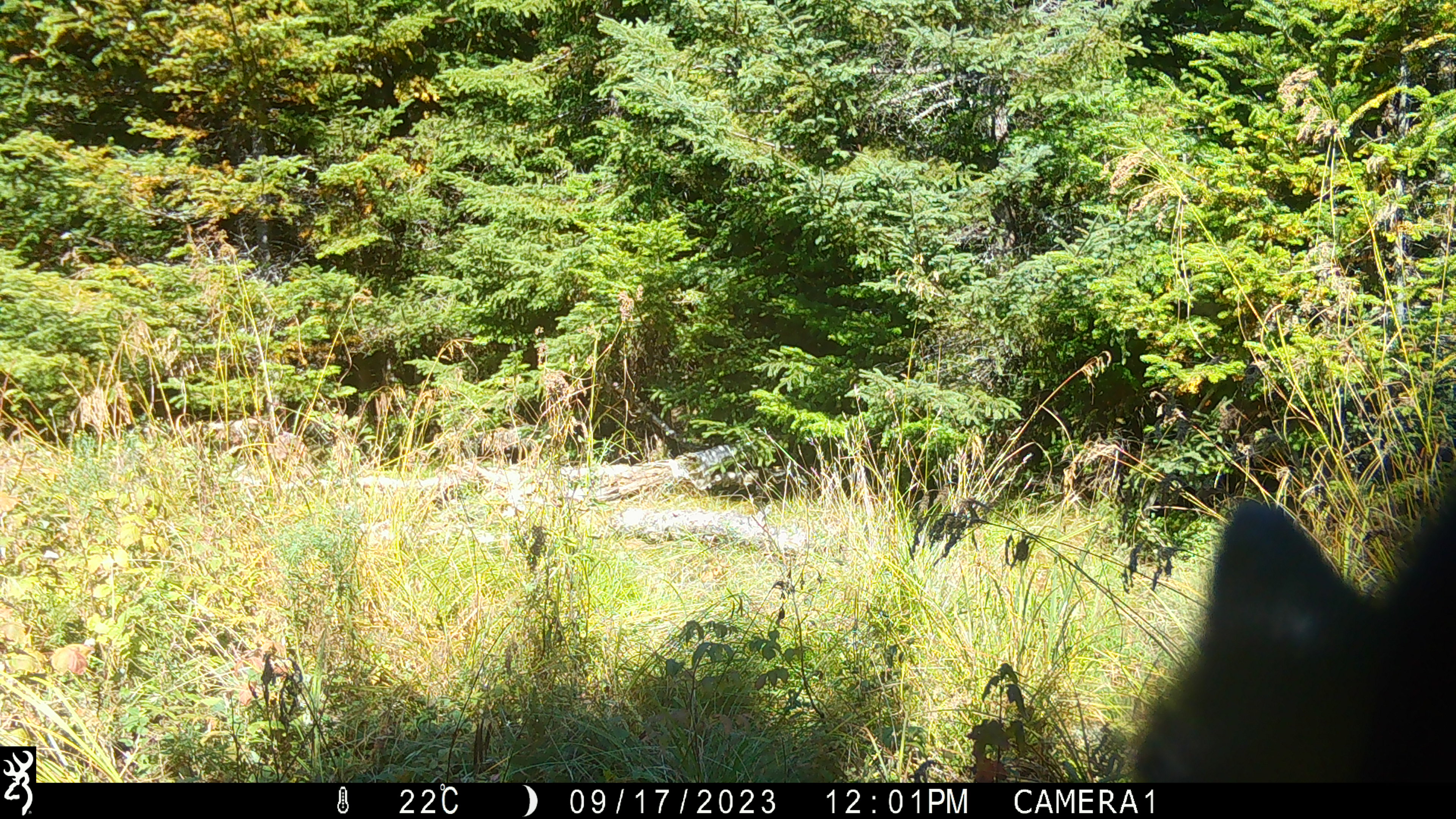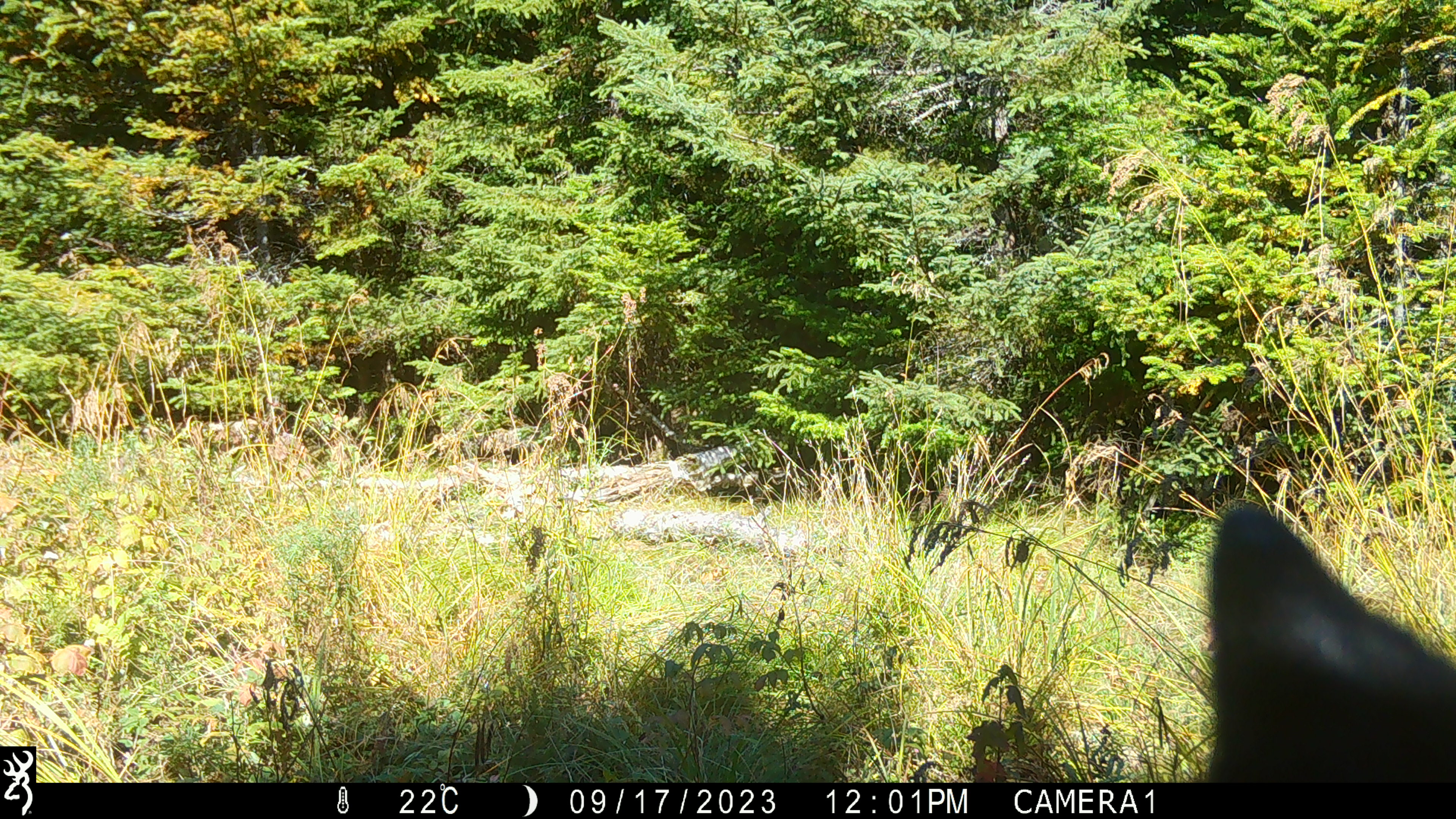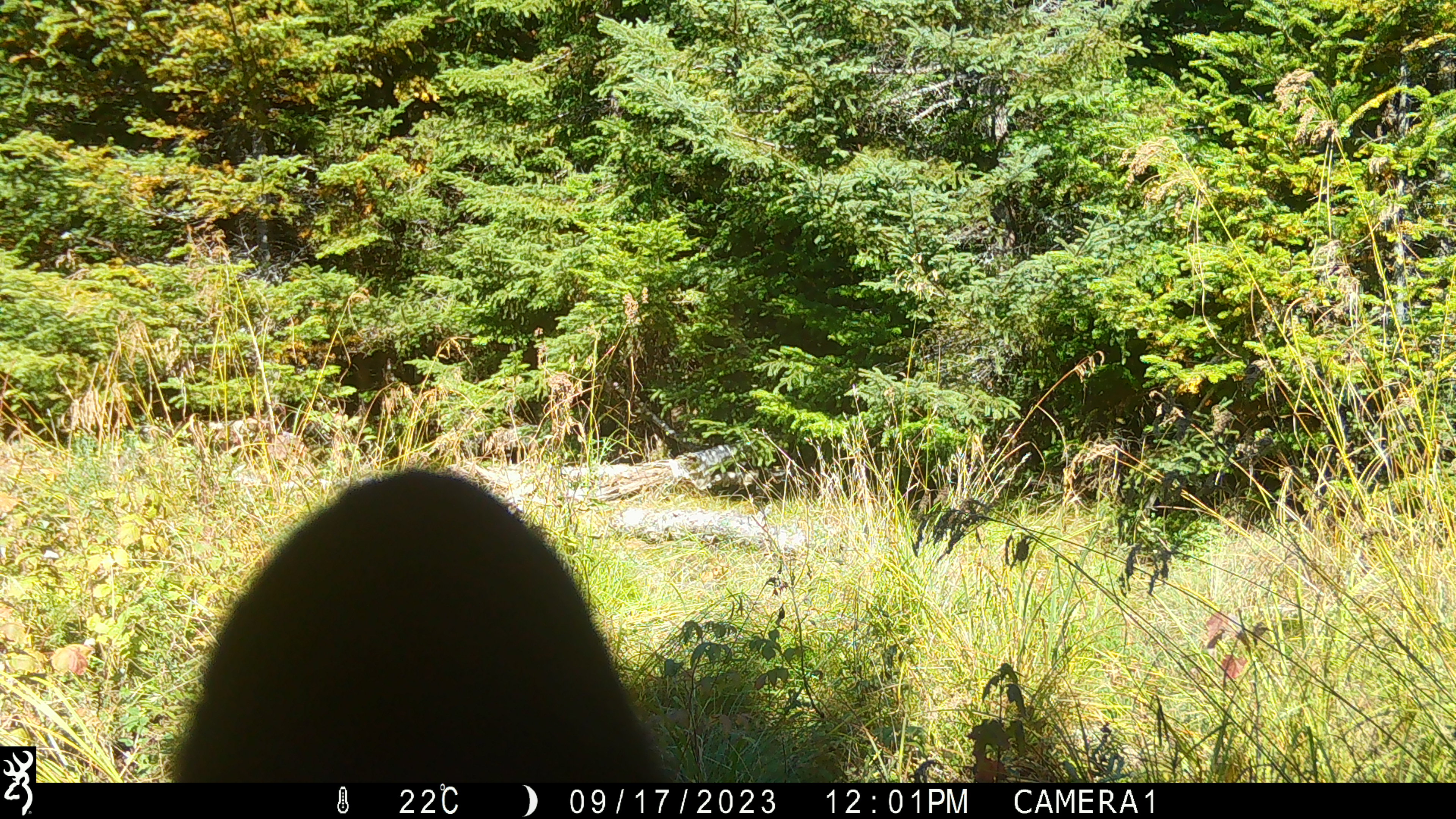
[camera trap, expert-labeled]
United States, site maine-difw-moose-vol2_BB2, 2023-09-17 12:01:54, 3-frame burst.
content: unidentified animal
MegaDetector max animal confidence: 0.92